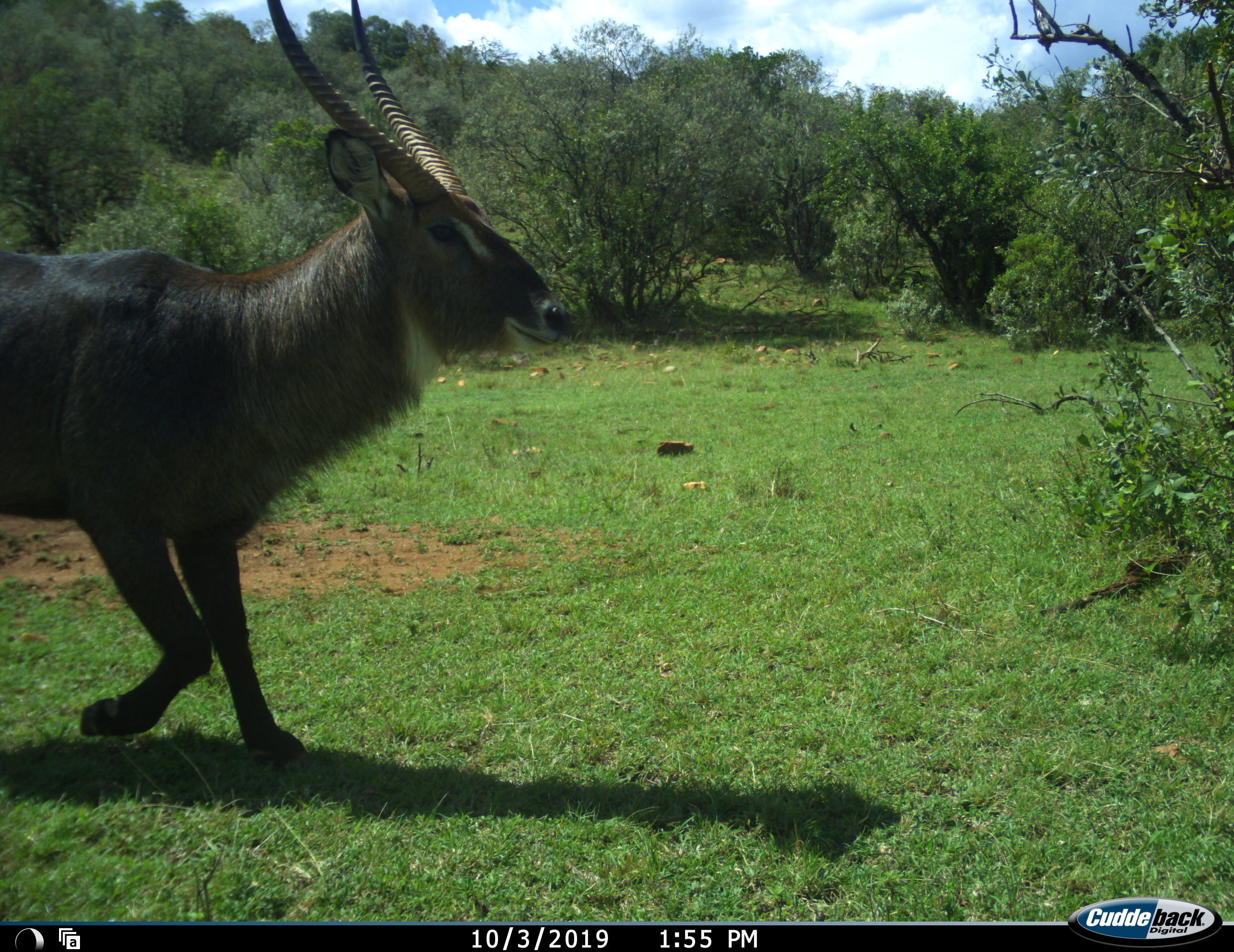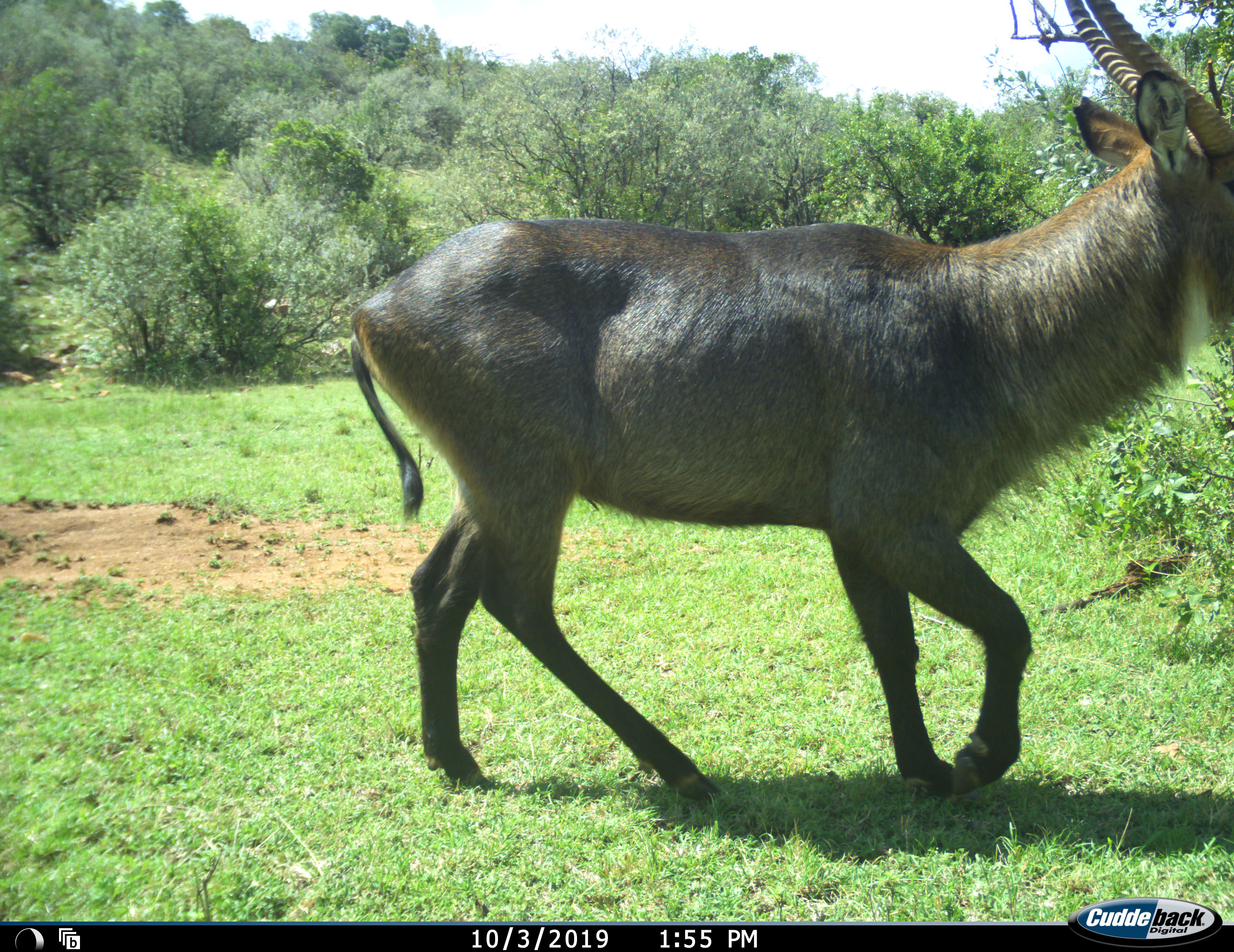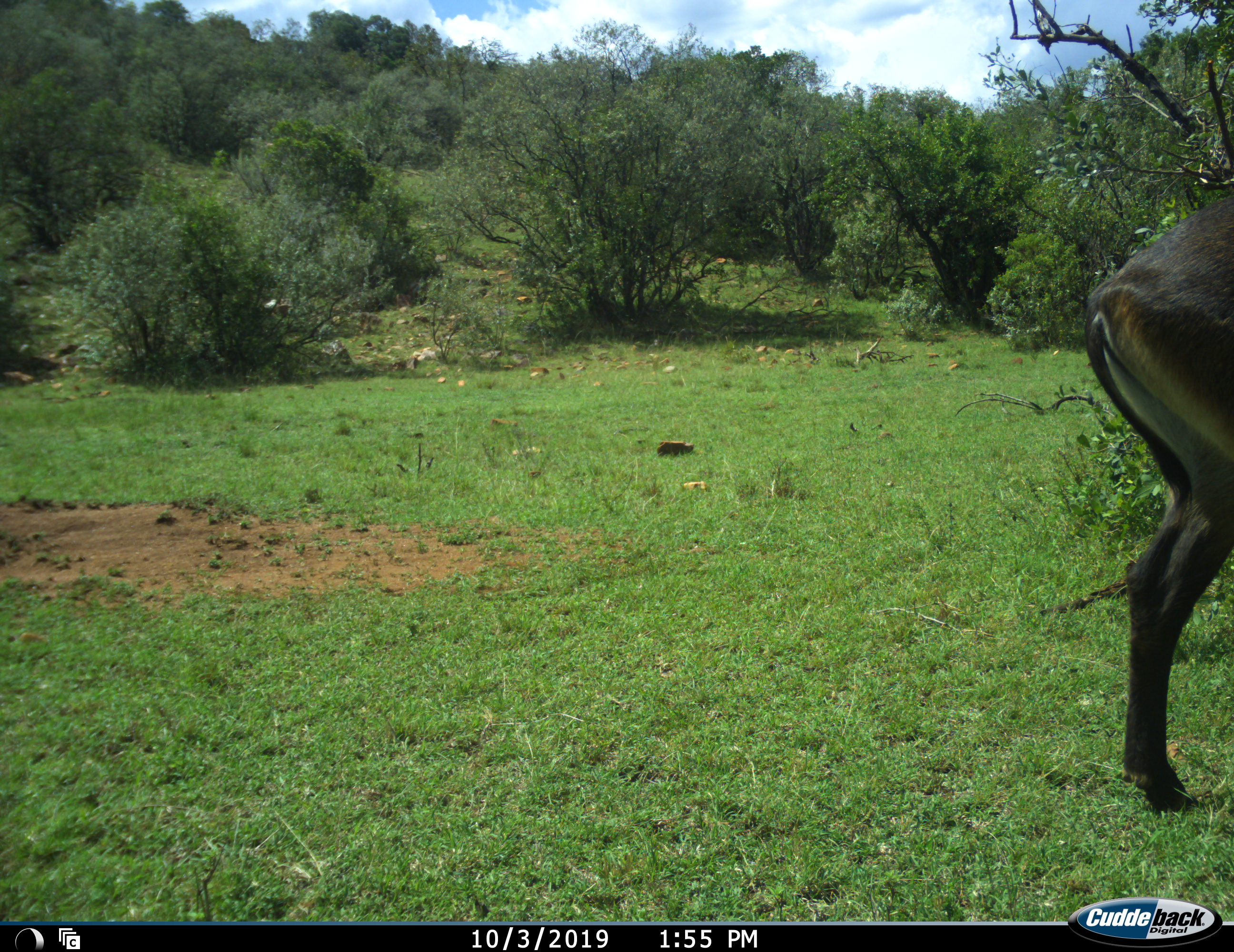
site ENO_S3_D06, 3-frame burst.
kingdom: Animalia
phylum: Chordata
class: Mammalia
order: Artiodactyla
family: Bovidae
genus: Kobus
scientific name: Kobus ellipsiprymnus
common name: waterbuck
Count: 1.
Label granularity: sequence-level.